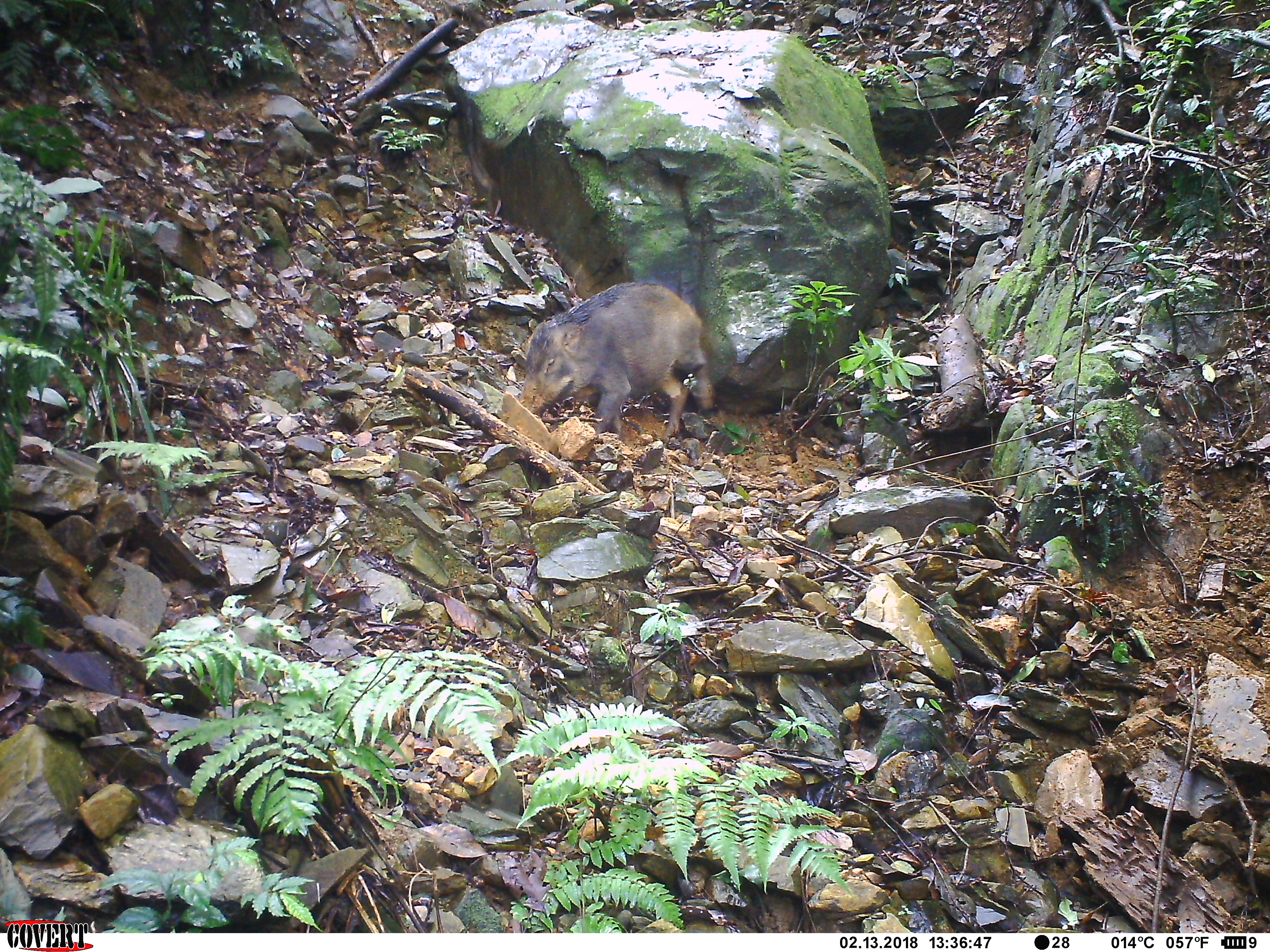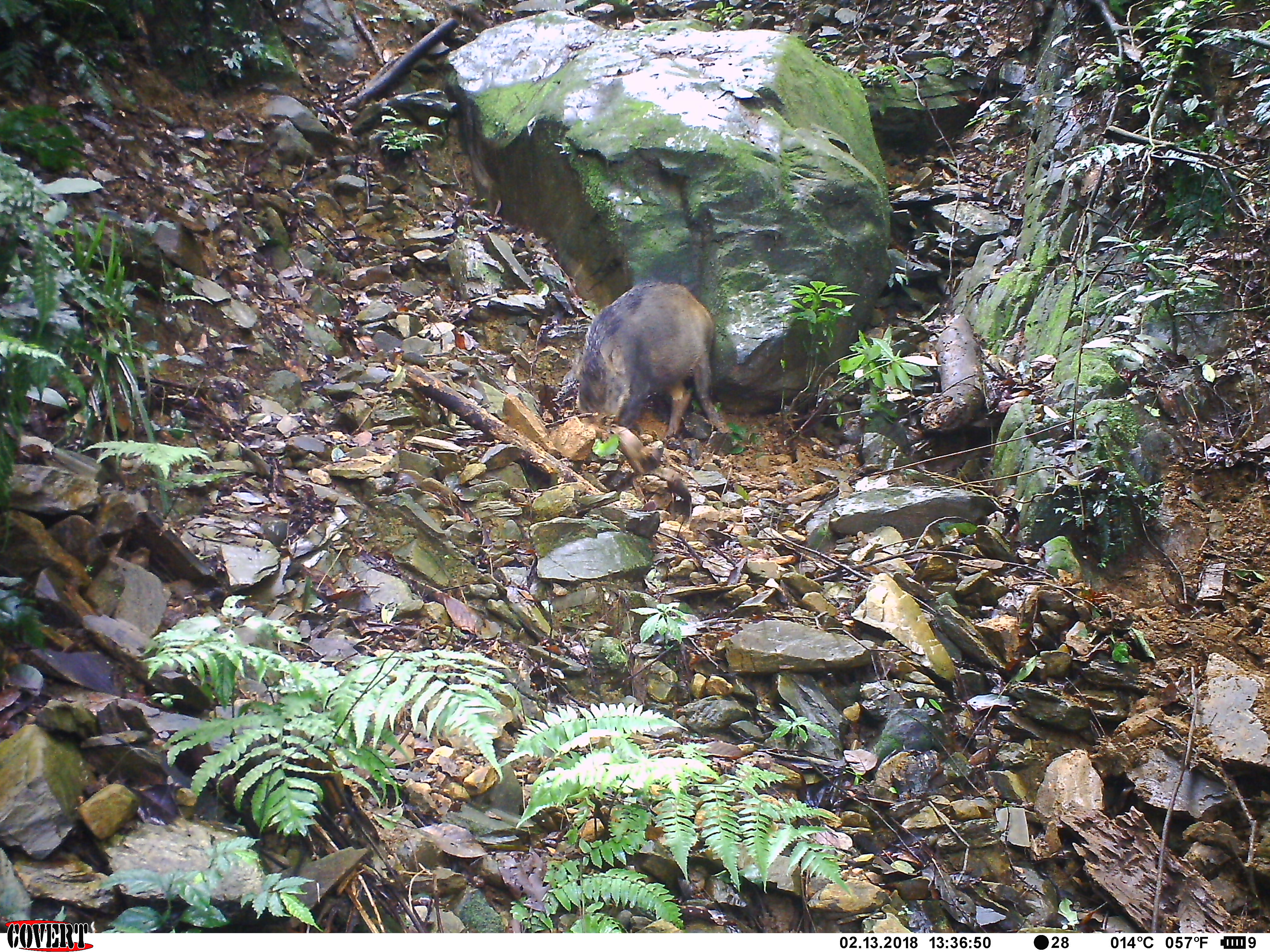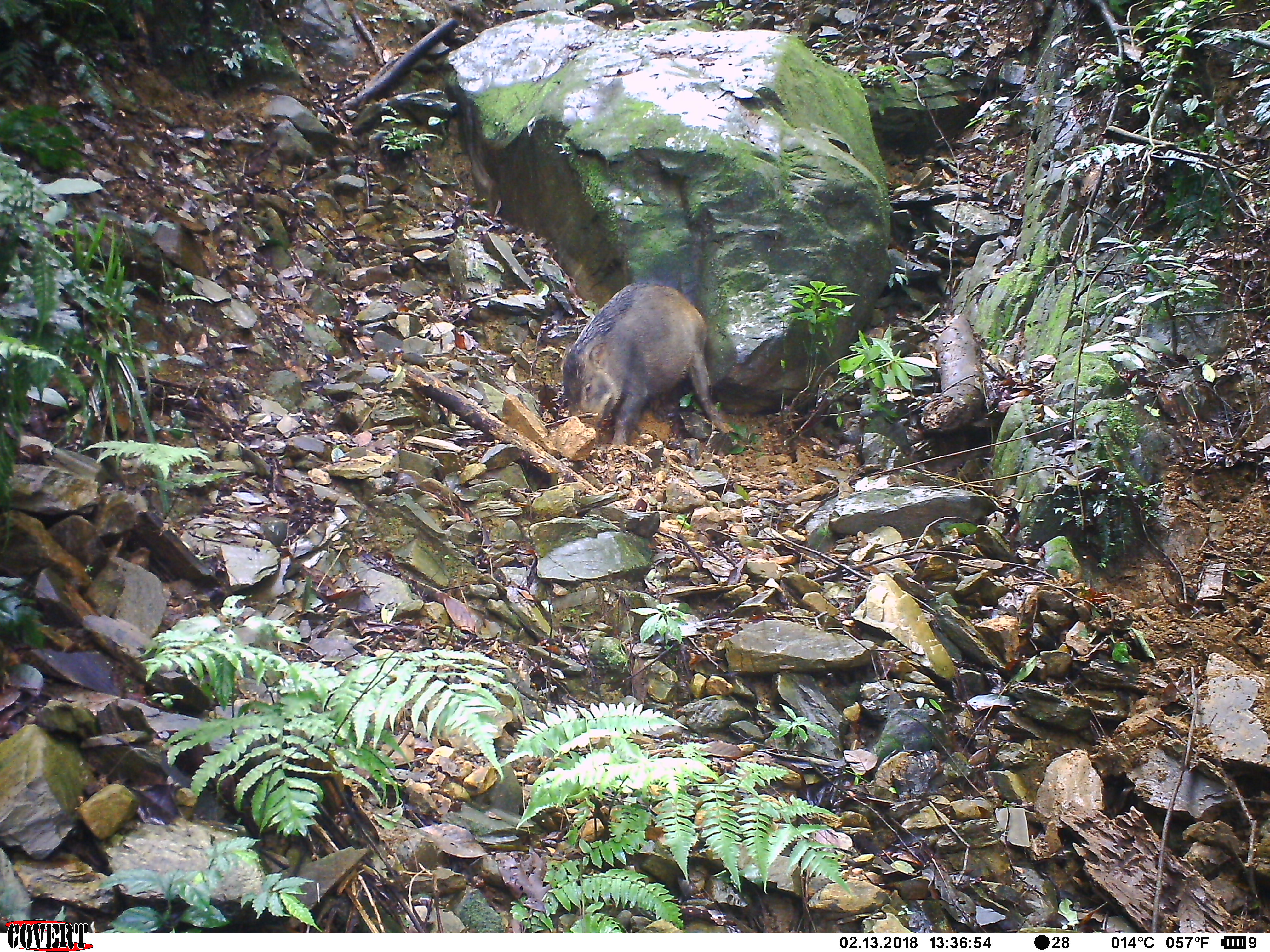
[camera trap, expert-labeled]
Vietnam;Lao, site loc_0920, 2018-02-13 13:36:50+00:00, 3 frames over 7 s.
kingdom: Animalia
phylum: Chordata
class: Mammalia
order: Artiodactyla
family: Suidae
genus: Sus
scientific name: Sus scrofa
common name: eurasian wild pig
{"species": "eurasian wild pig (Sus scrofa)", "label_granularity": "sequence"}